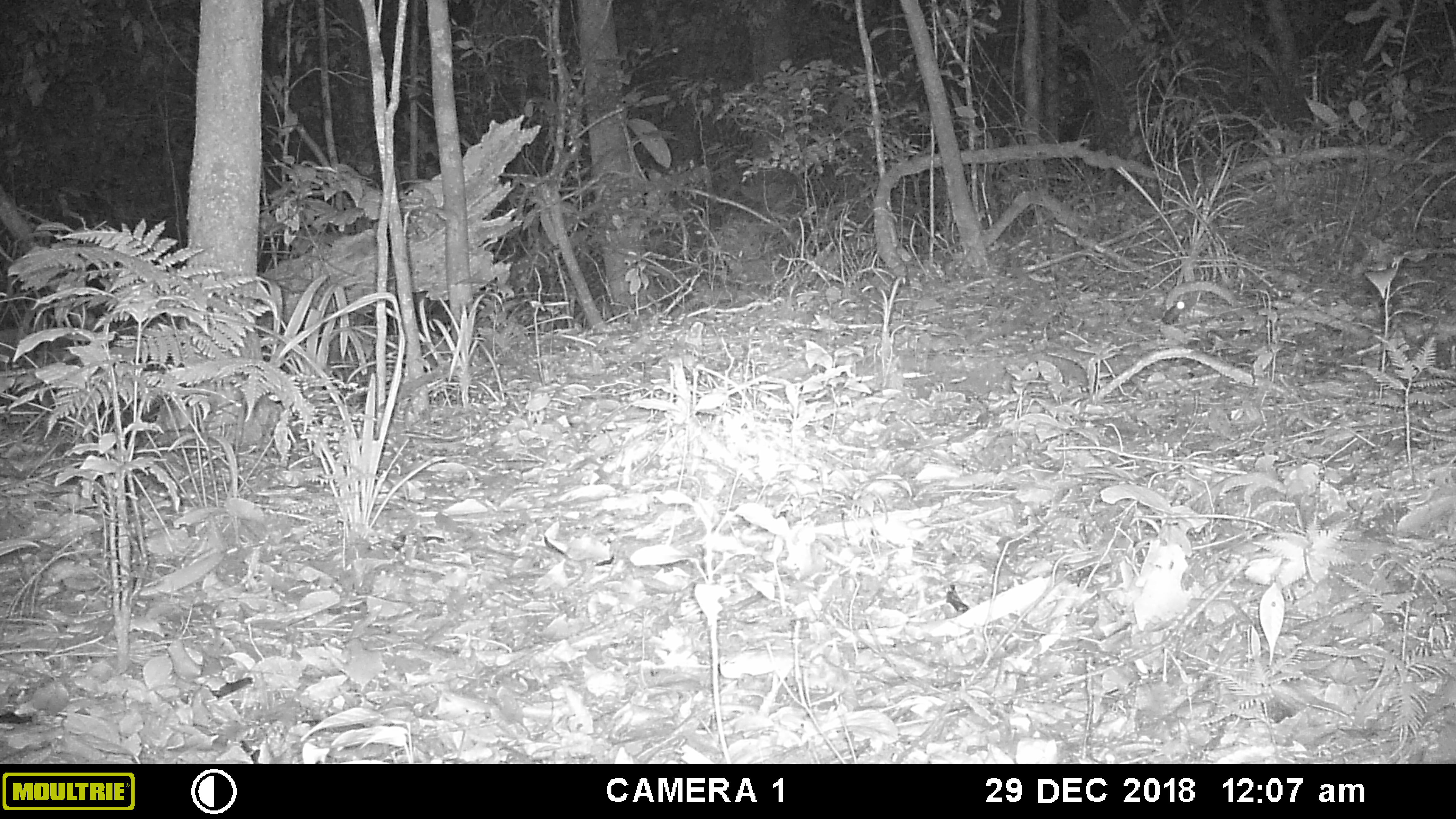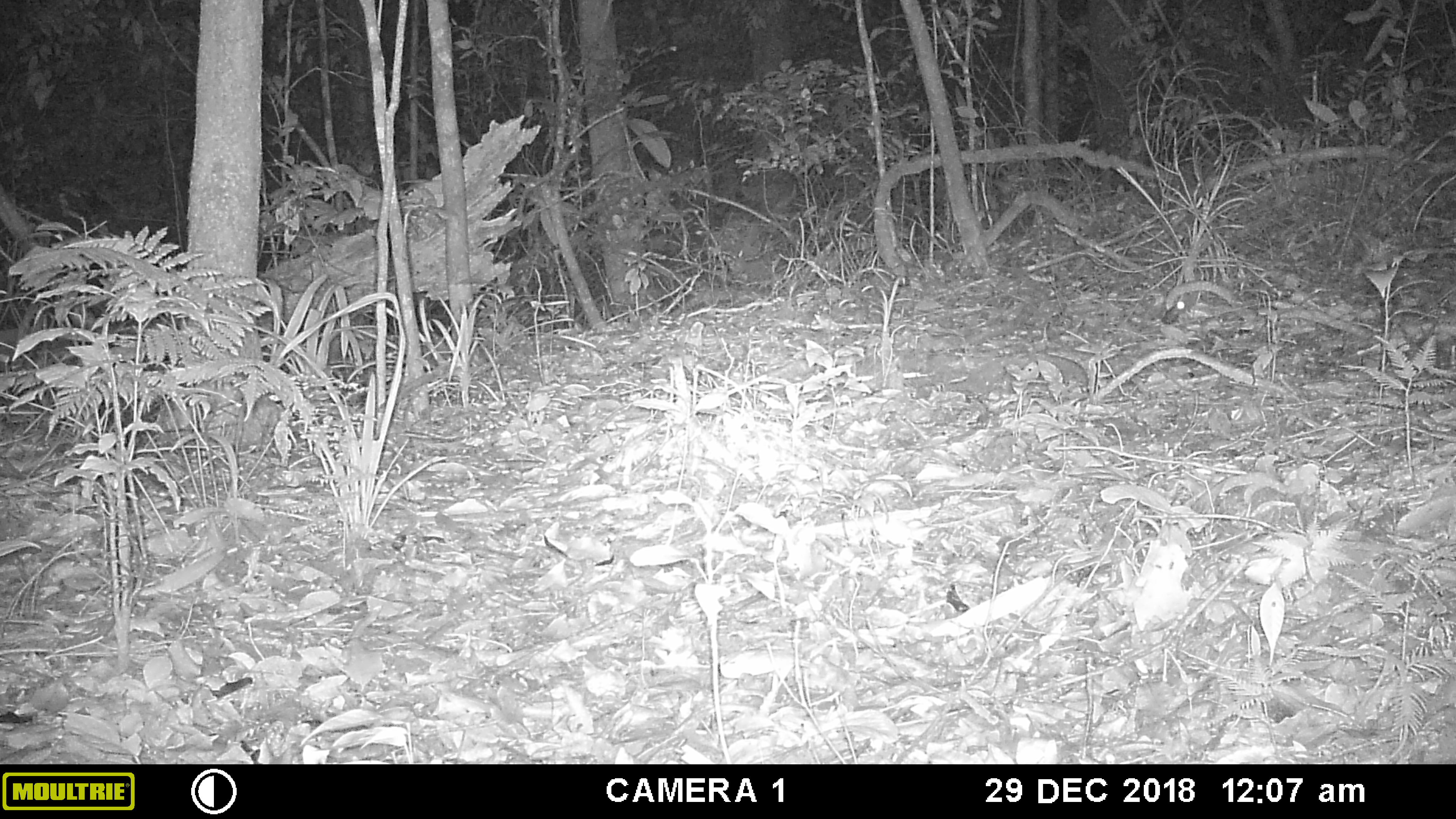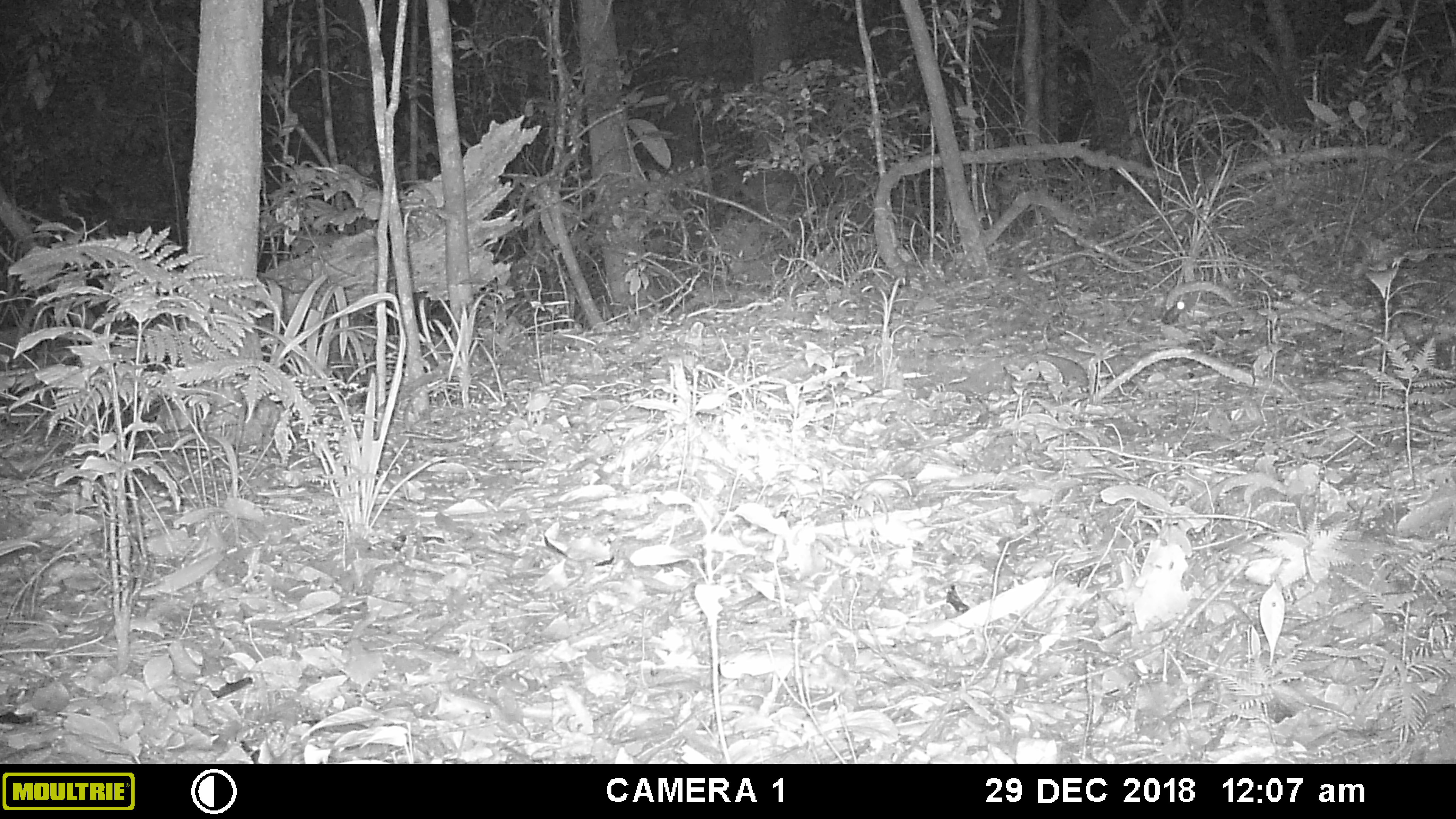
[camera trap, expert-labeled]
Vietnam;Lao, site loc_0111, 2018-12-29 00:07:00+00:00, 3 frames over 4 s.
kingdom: Animalia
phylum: Chordata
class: Mammalia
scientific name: Mammalia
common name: mammal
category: unidentified small mammal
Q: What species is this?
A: Unidentified small mammal (mammal) (Mammalia).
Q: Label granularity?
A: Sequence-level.